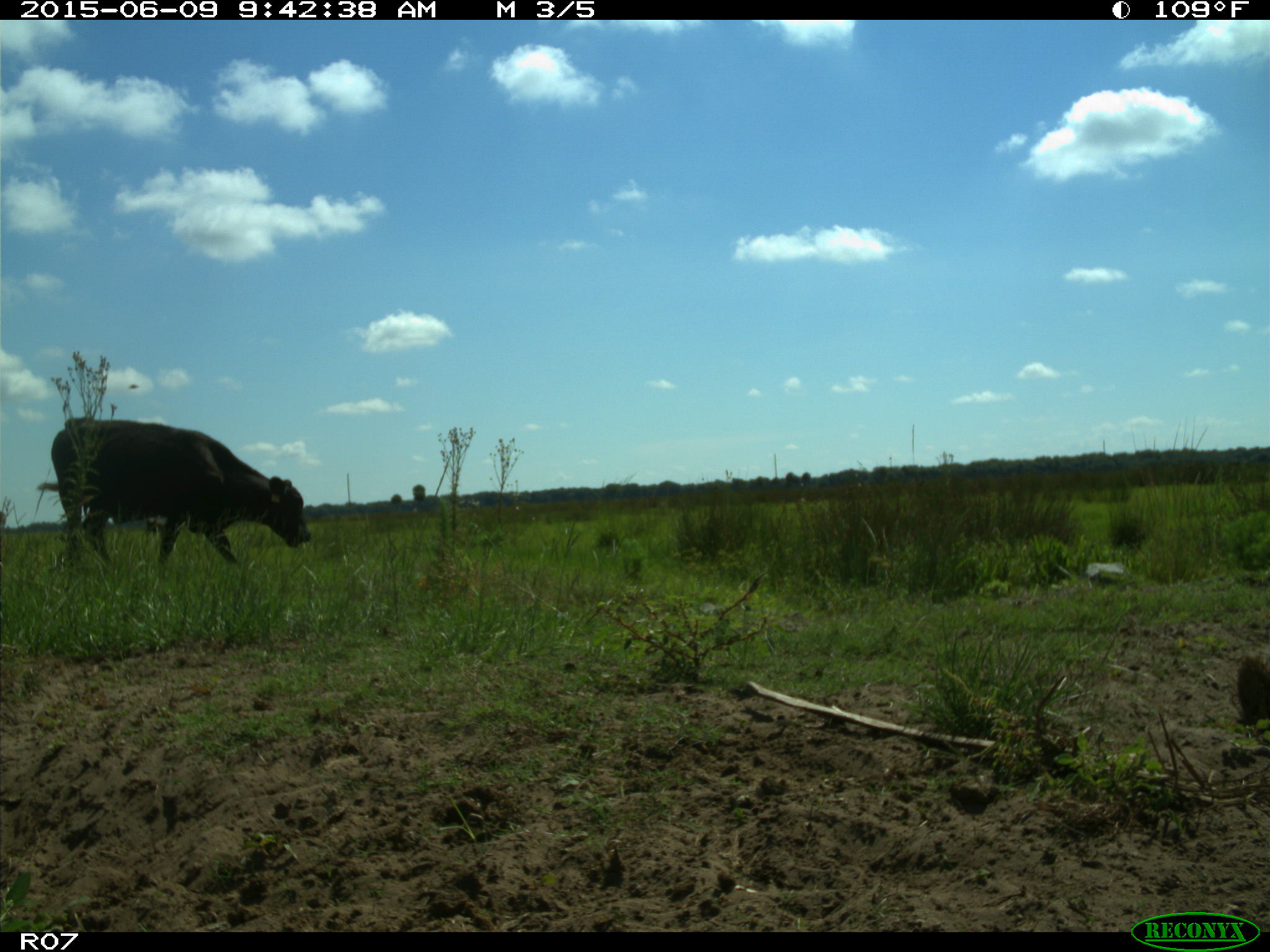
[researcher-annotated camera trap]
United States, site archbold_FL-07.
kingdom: Animalia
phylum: Chordata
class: Mammalia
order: Artiodactyla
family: Bovidae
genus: Bos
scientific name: Bos taurus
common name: domestic cow